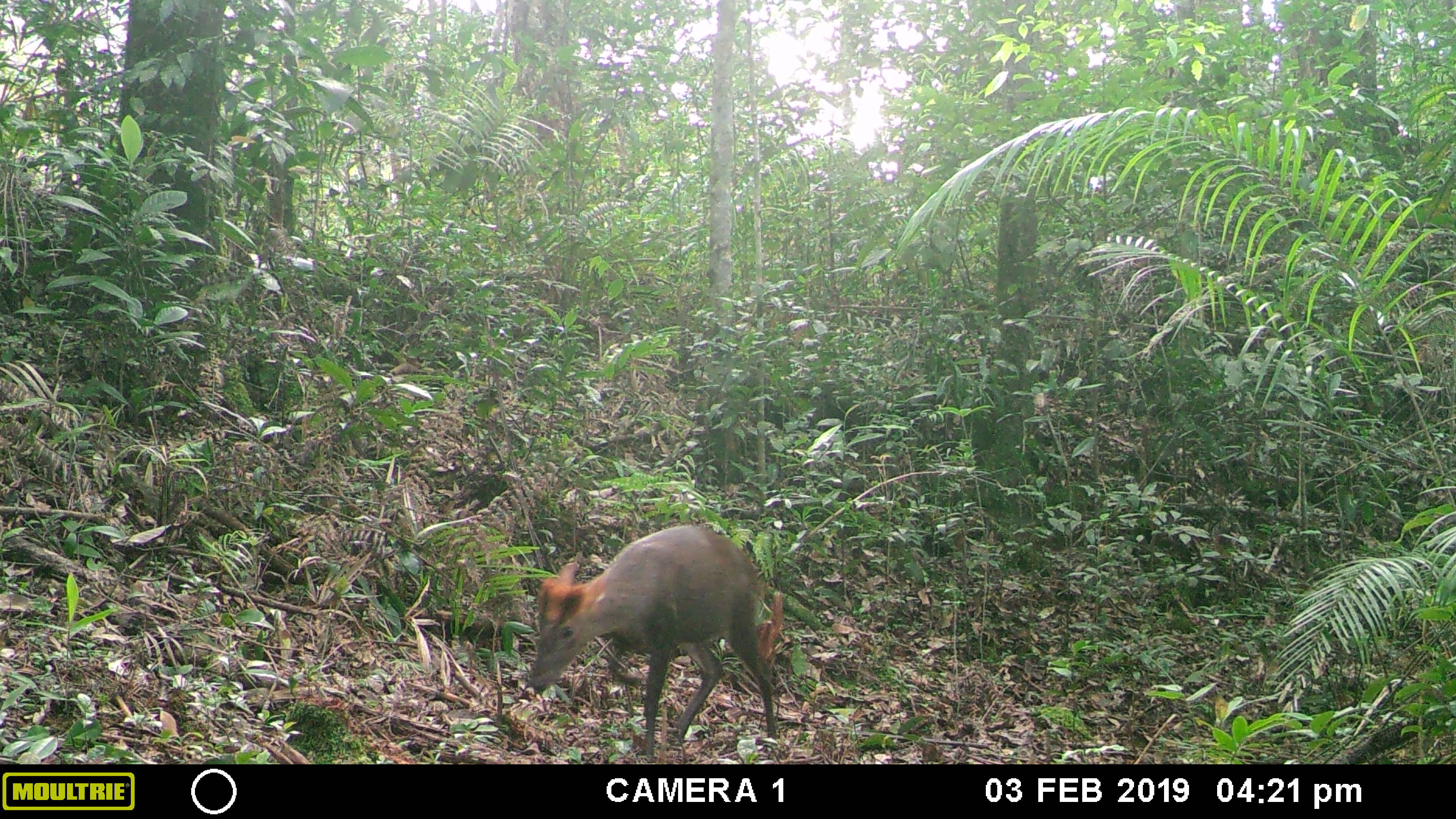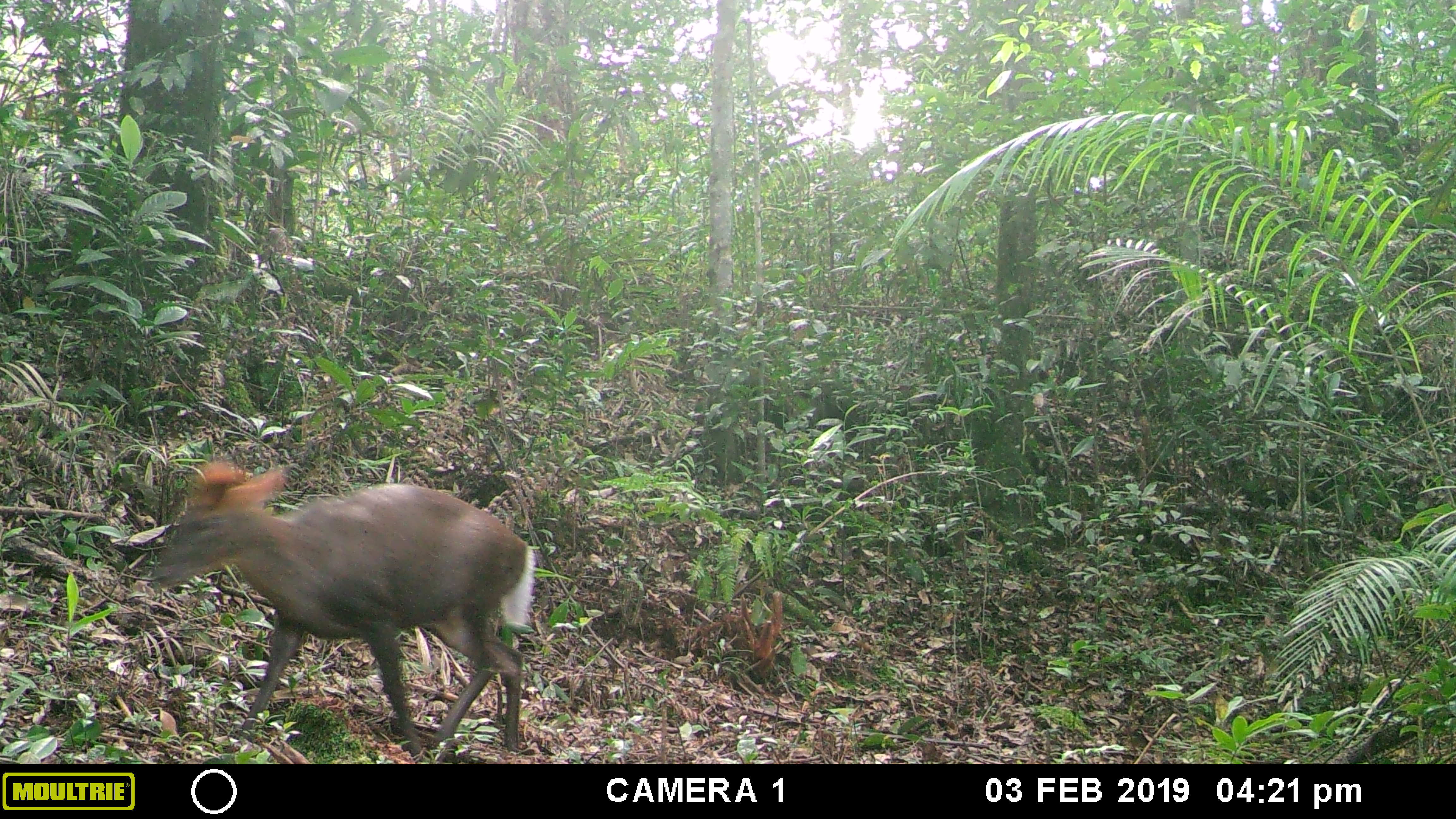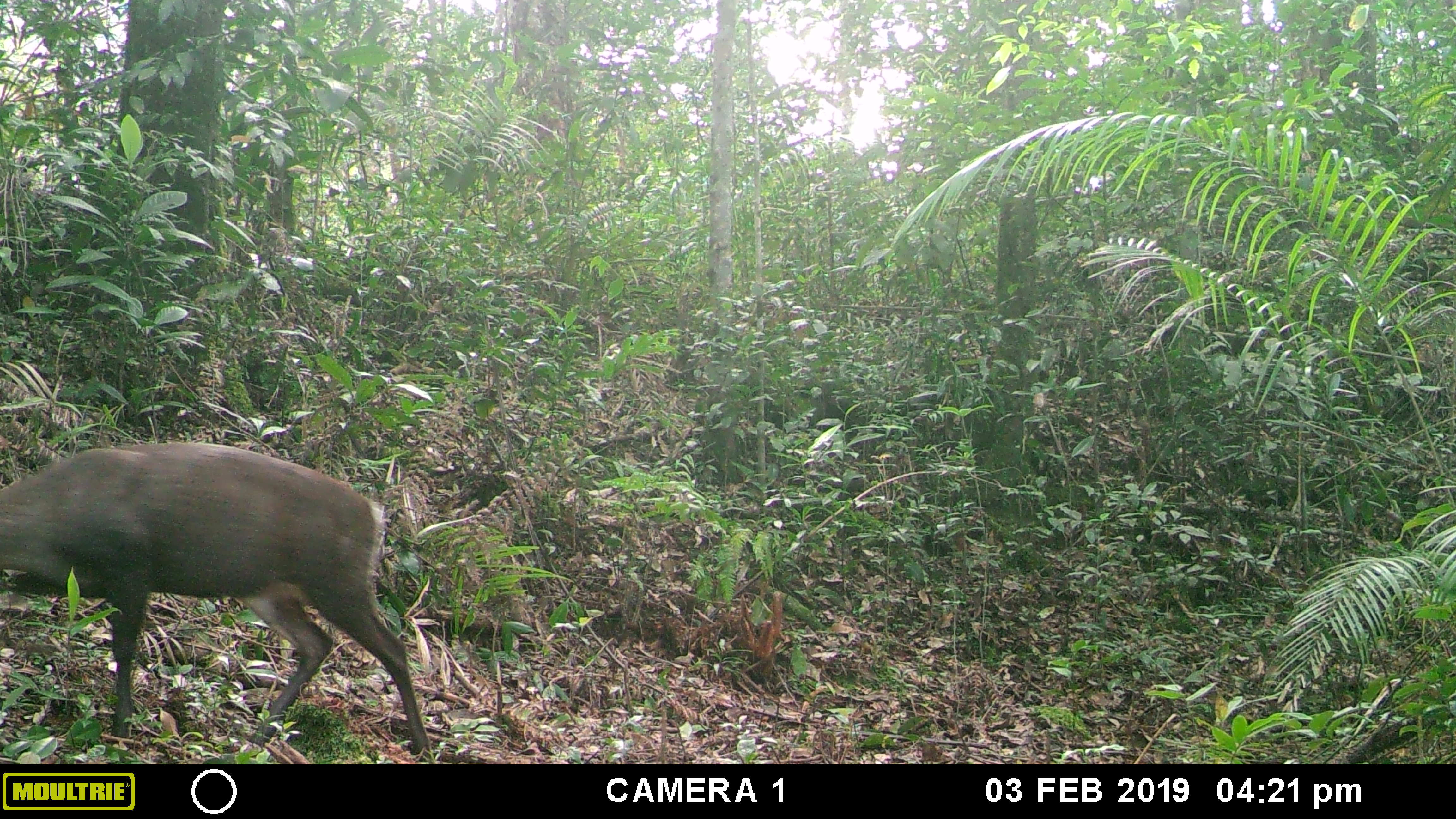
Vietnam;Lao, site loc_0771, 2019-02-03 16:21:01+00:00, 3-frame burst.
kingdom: Animalia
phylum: Chordata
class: Mammalia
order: Artiodactyla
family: Cervidae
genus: Muntiacus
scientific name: Muntiacus rooseveltorum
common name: roosevelt's muntjac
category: roosevelts muntjac group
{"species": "roosevelts muntjac group (roosevelt's muntjac) (Muntiacus rooseveltorum)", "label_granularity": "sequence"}